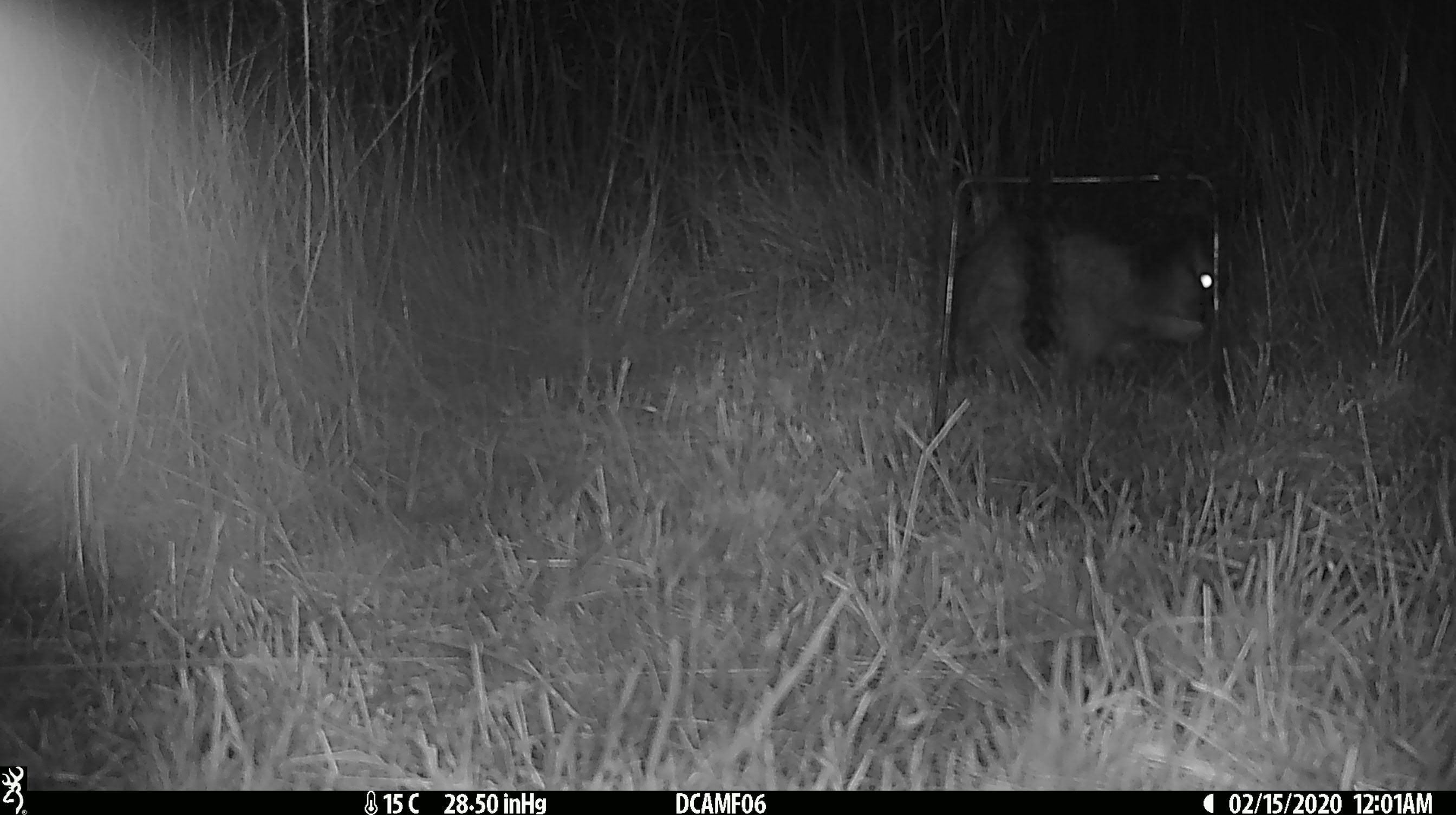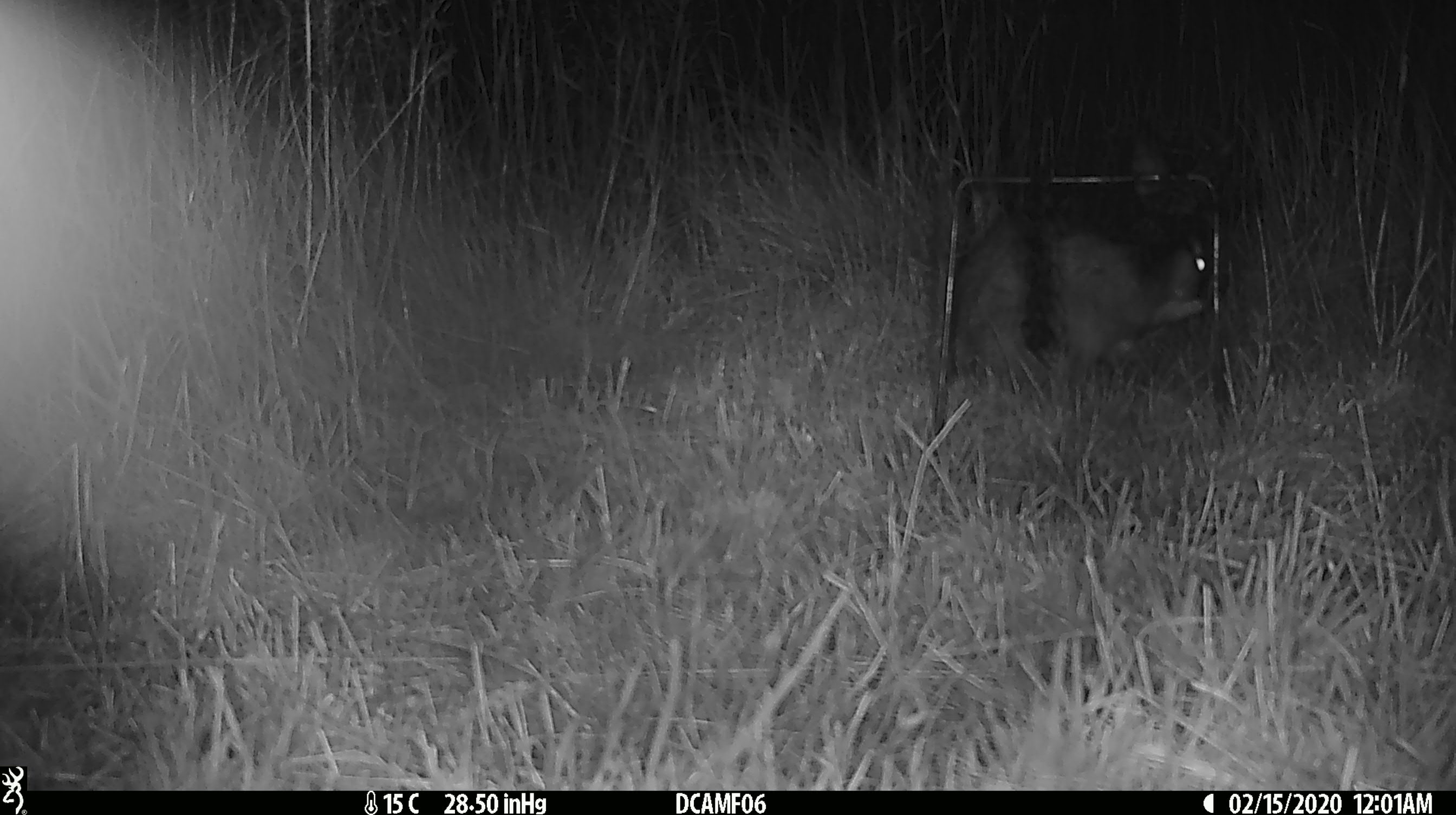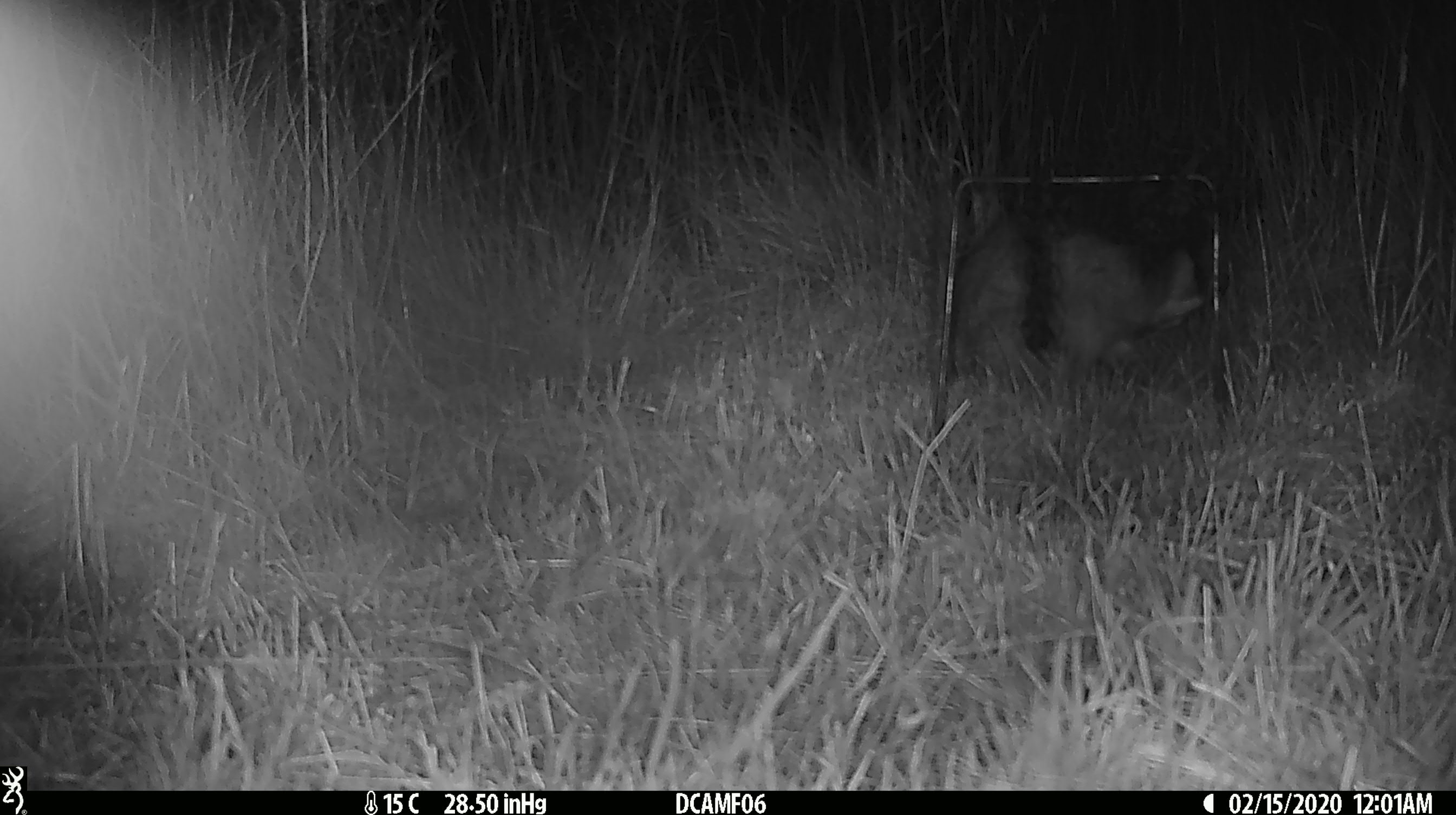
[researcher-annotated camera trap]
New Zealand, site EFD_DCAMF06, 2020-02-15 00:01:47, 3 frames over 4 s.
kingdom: Animalia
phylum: Chordata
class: Mammalia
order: Lagomorpha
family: Leporidae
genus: Oryctolagus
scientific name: Oryctolagus cuniculus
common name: european rabbit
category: rabbit